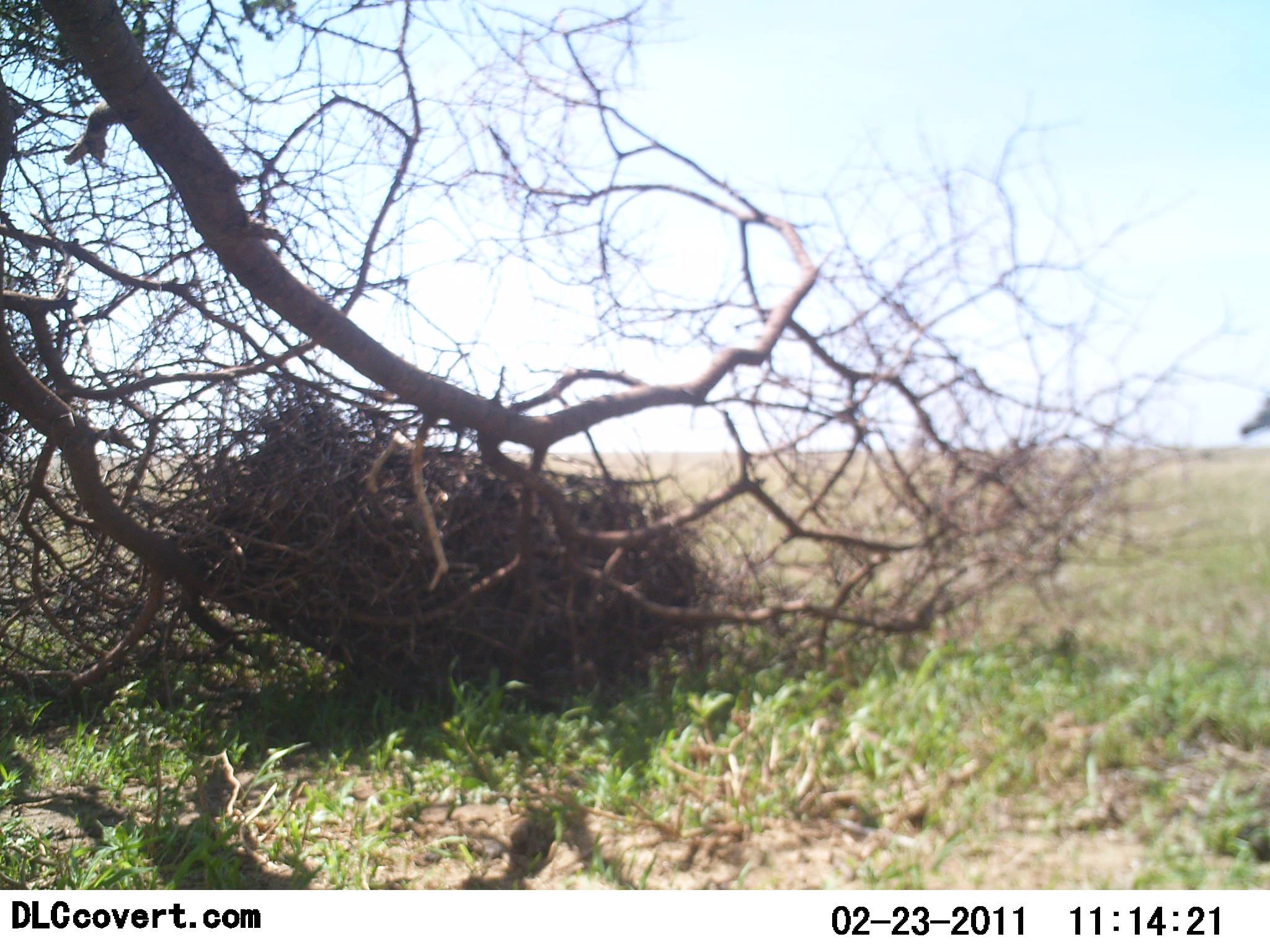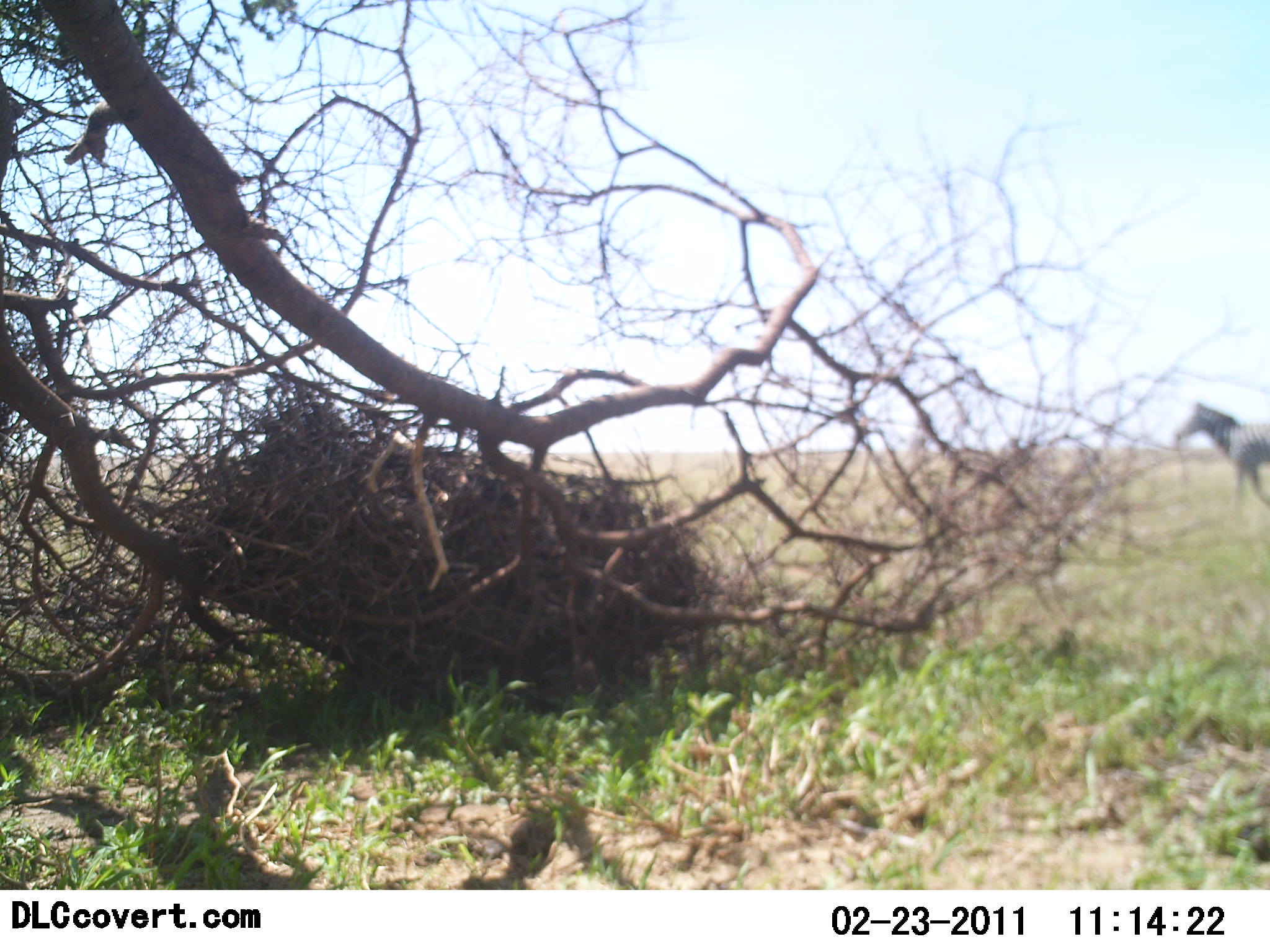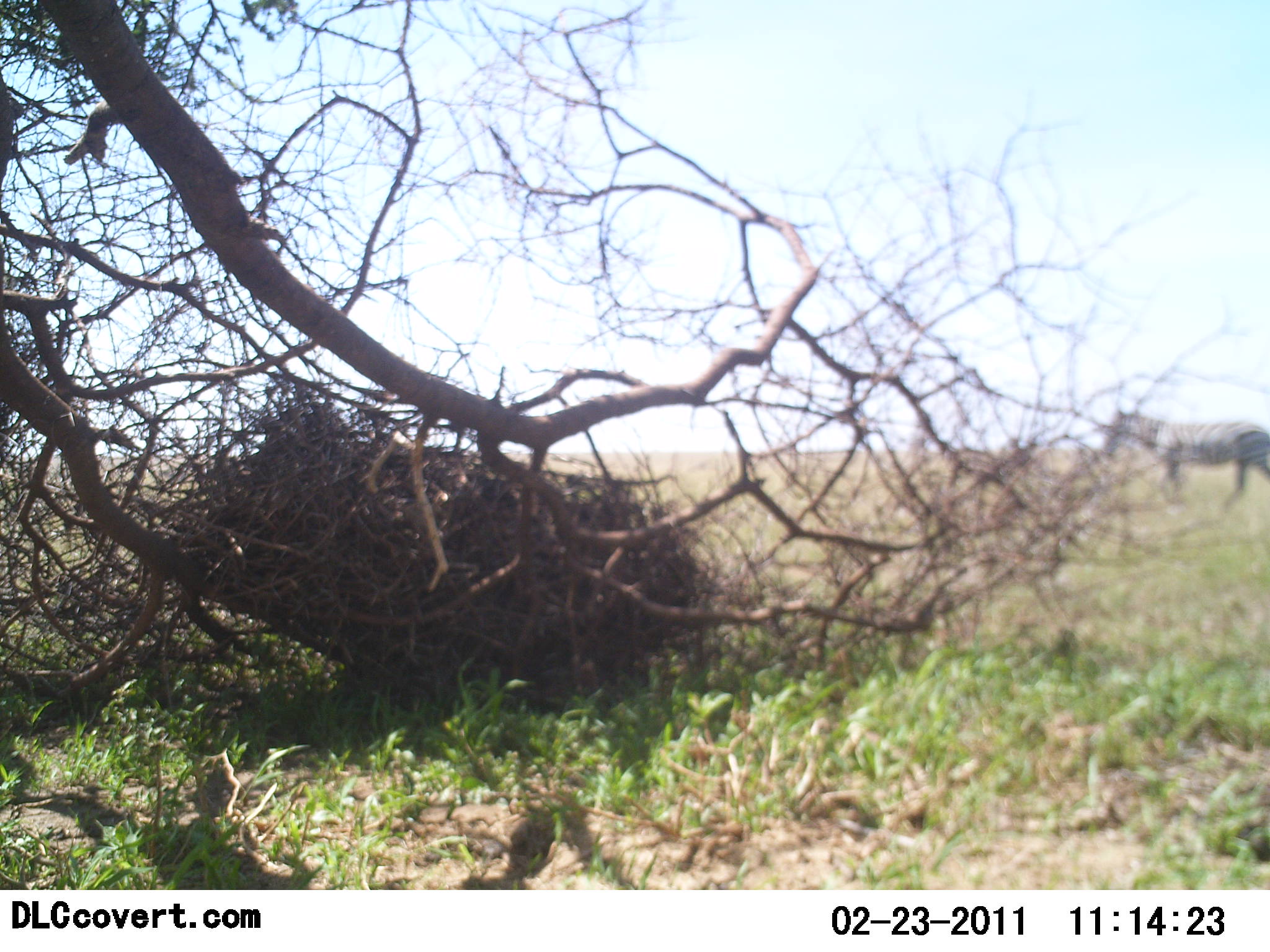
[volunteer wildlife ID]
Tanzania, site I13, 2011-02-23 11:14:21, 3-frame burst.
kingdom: Animalia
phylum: Chordata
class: Mammalia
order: Perissodactyla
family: Equidae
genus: Equus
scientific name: Equus quagga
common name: plains zebra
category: zebra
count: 1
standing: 0%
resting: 0%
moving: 100%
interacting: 0%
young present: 0%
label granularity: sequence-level